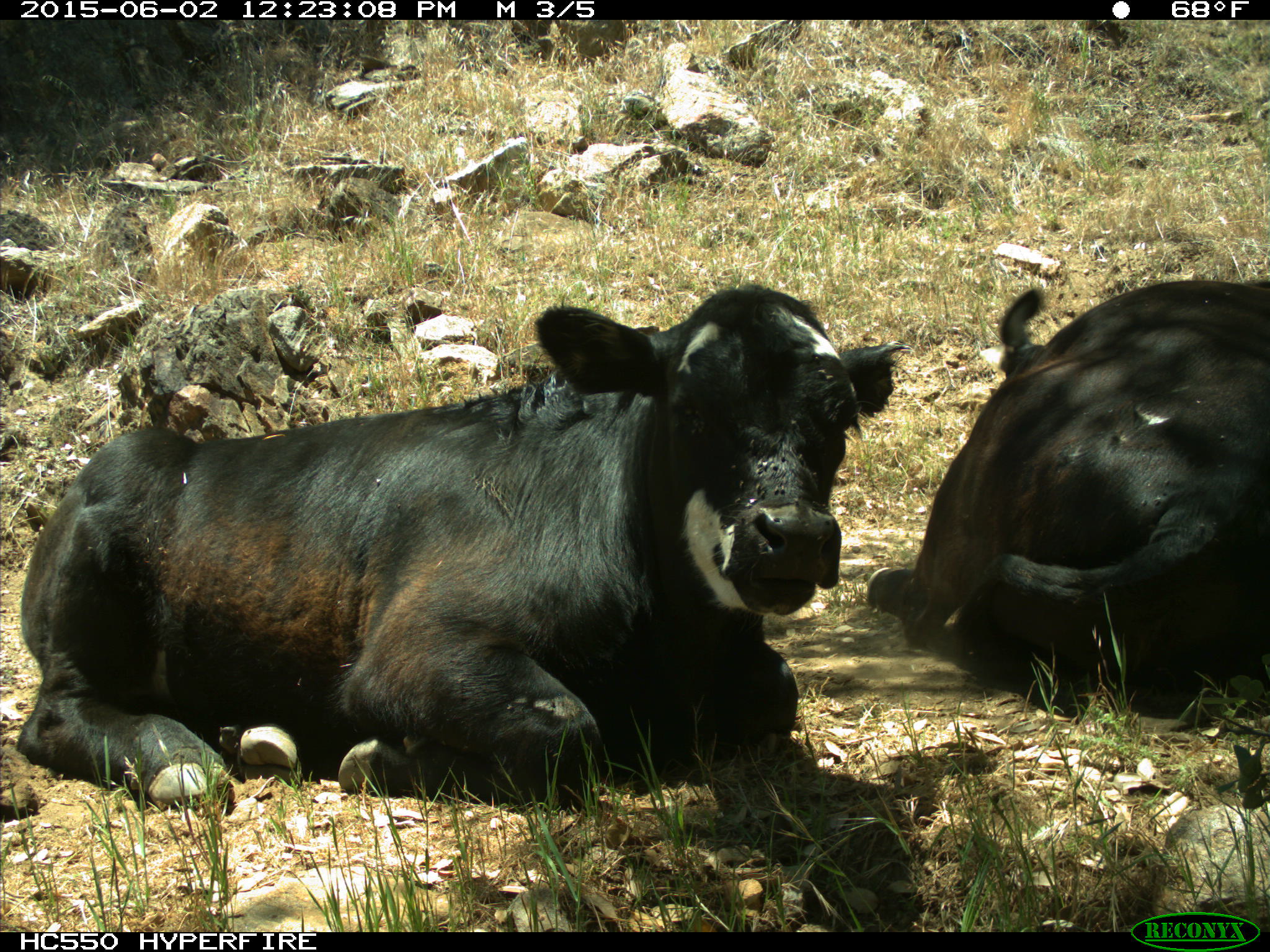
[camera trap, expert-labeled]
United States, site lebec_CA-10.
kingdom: Animalia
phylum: Chordata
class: Mammalia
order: Artiodactyla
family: Bovidae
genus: Bos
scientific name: Bos taurus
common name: domestic cow